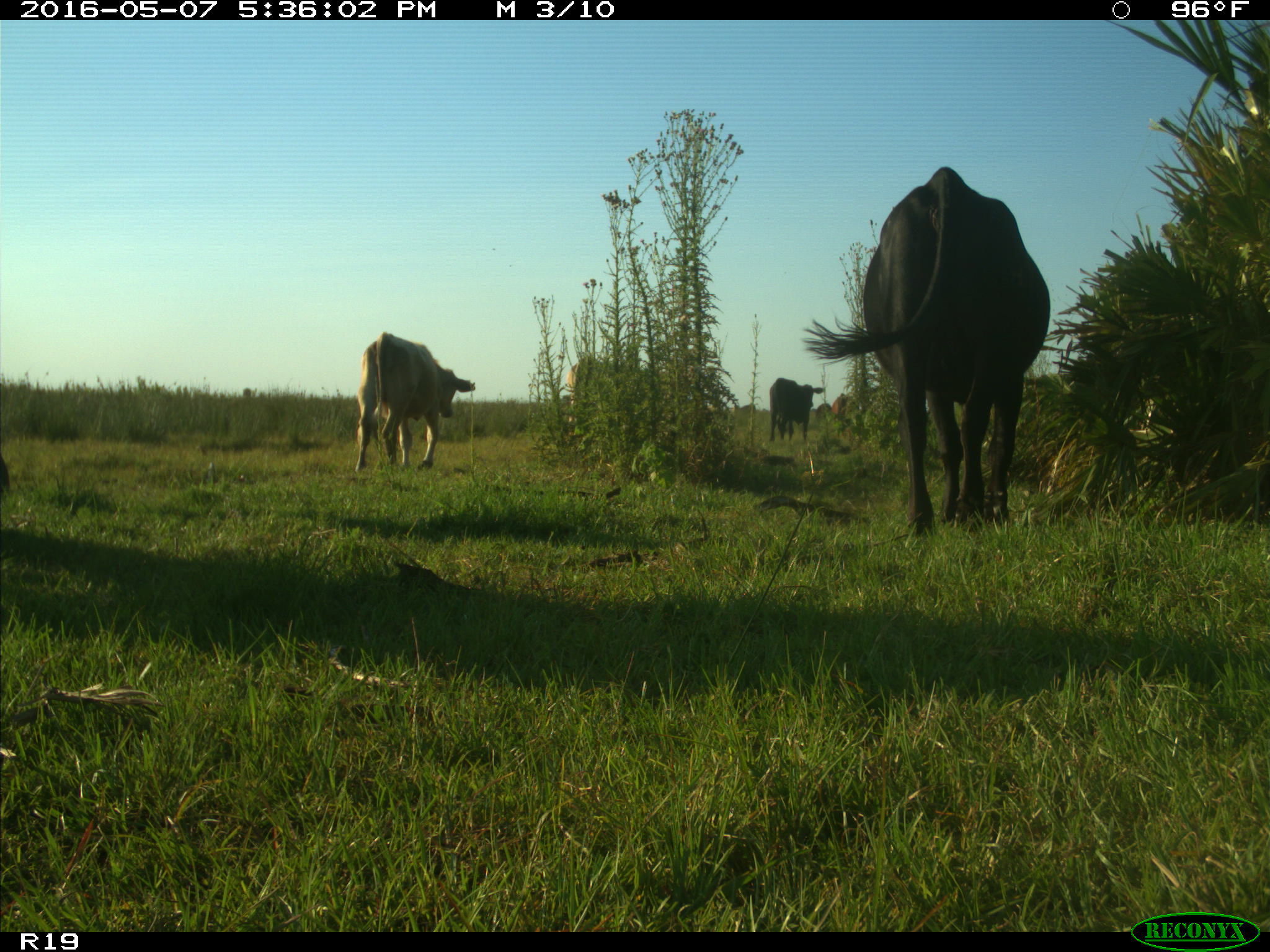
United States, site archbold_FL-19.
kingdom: Animalia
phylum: Chordata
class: Mammalia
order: Artiodactyla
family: Bovidae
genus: Bos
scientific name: Bos taurus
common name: domestic cow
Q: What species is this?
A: Bos taurus (domestic cow).